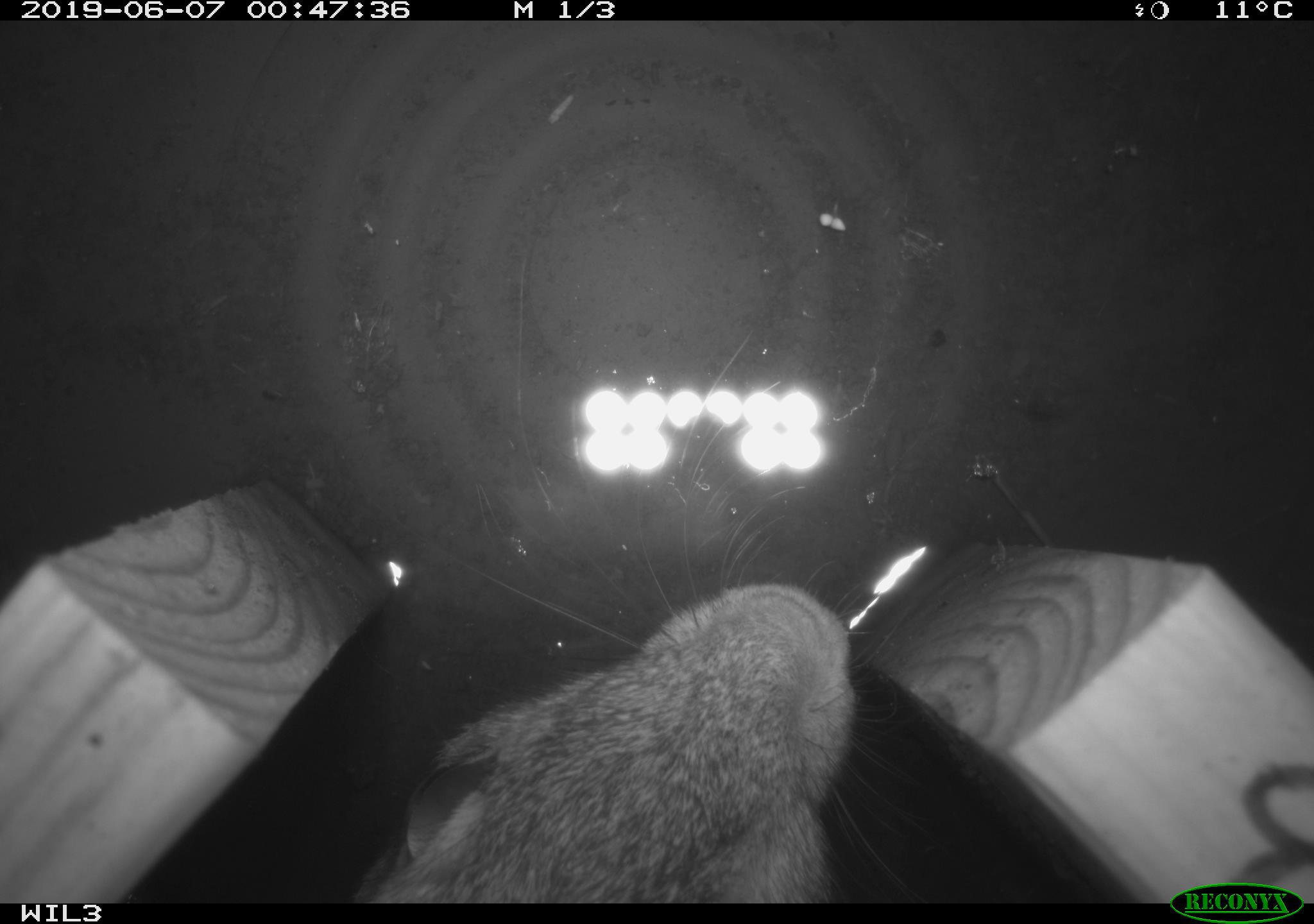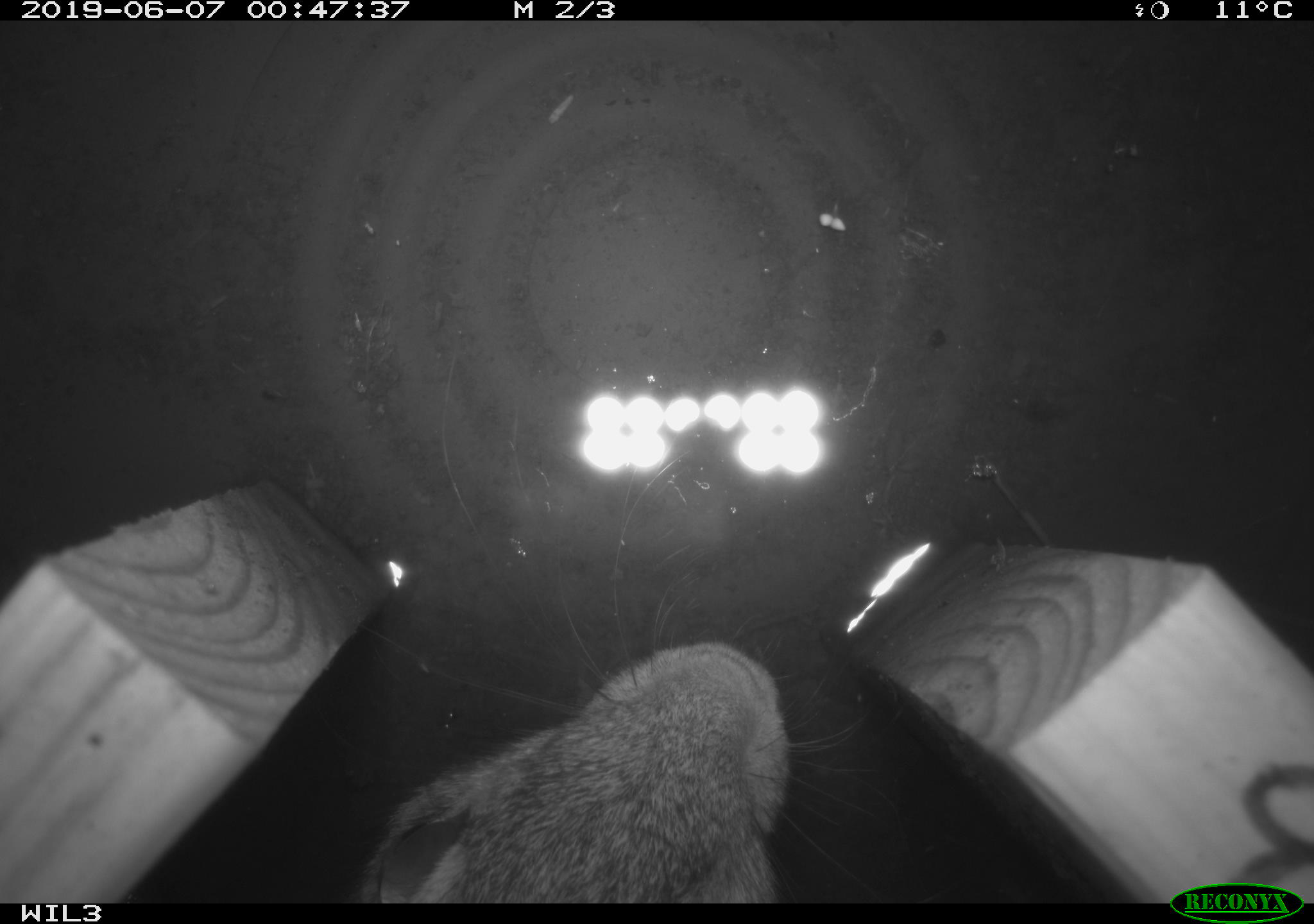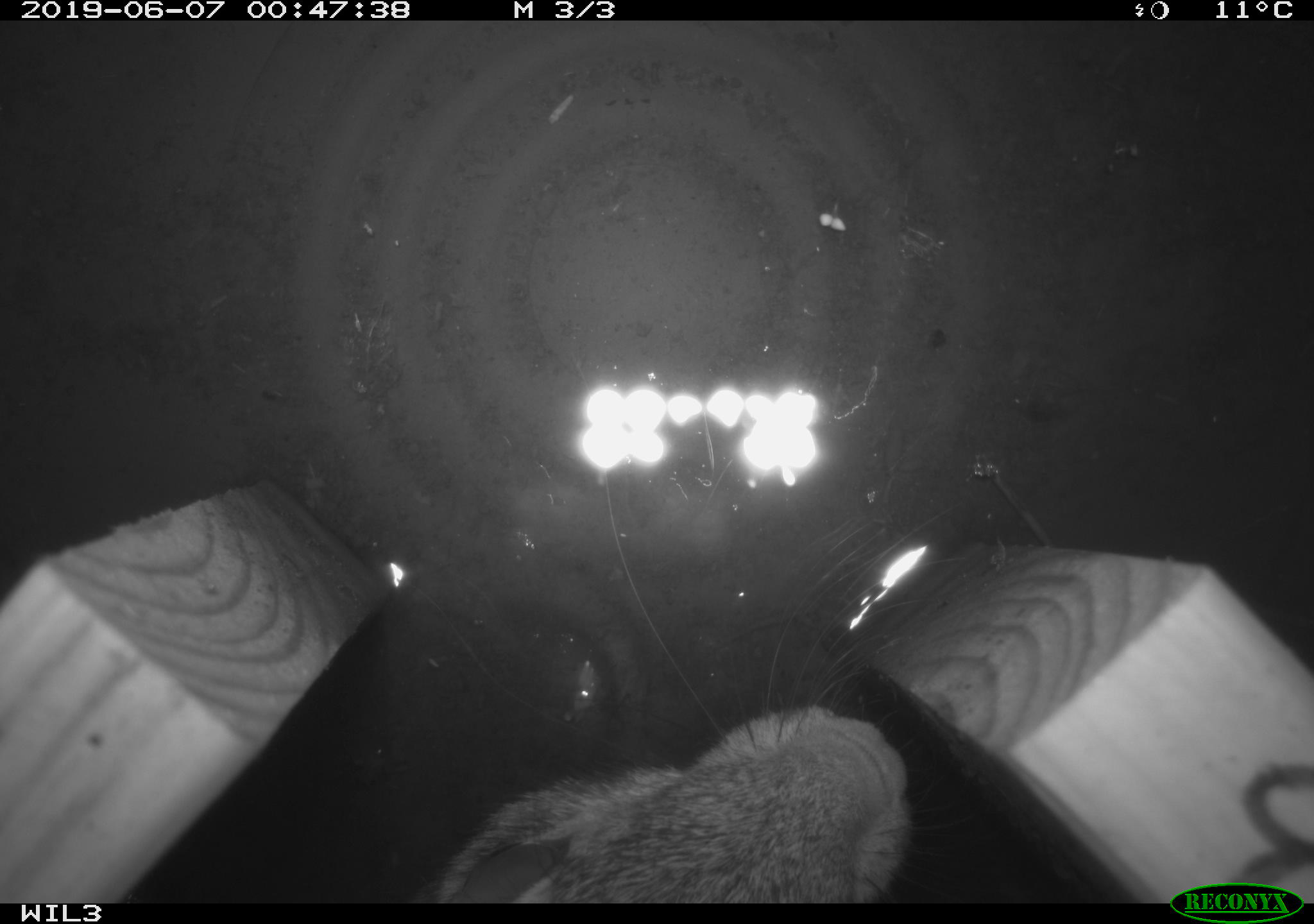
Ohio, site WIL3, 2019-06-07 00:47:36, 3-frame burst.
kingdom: Animalia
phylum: Chordata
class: Mammalia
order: Lagomorpha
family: Leporidae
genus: Sylvilagus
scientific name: Sylvilagus floridanus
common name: eastern cottontail